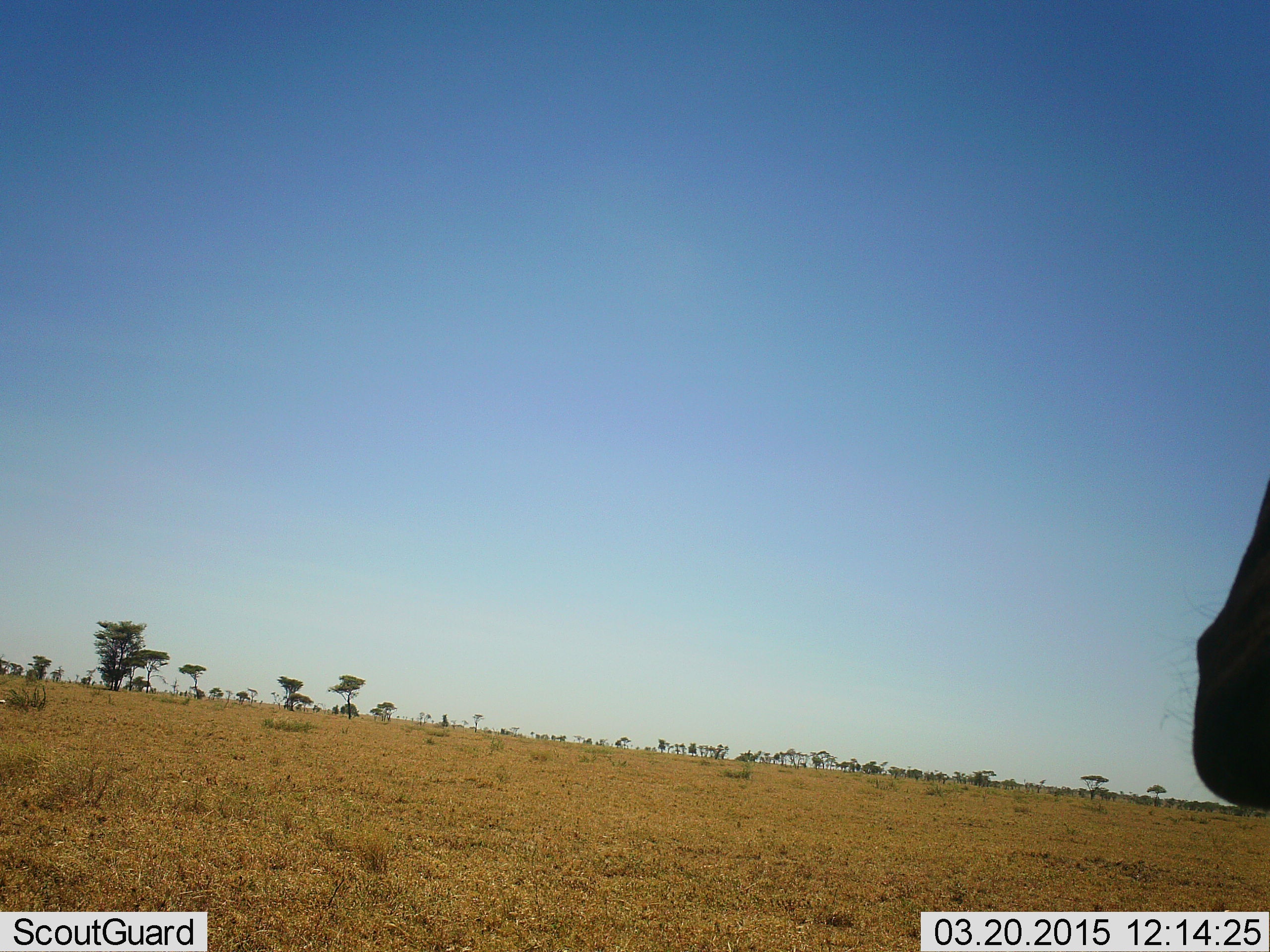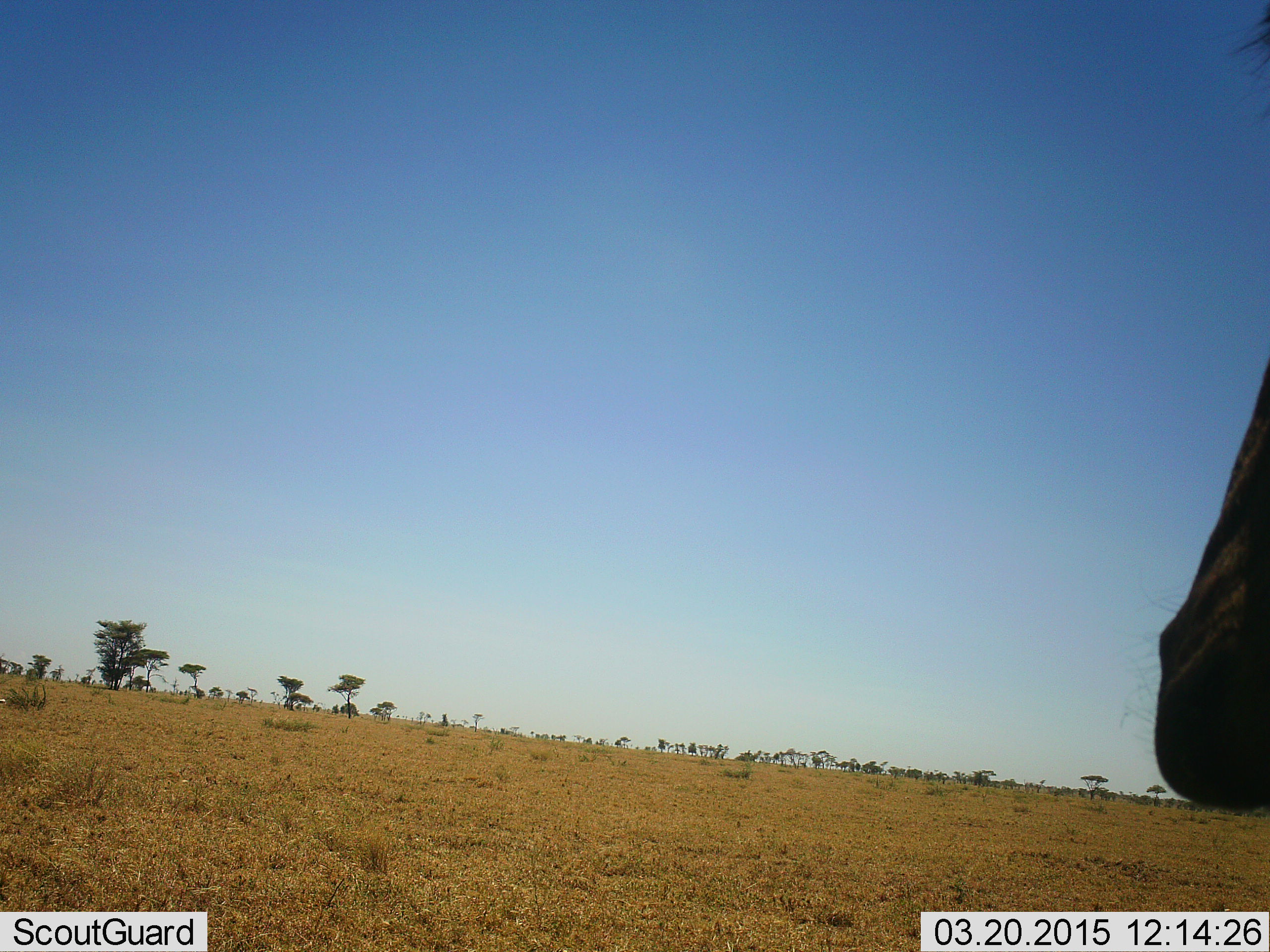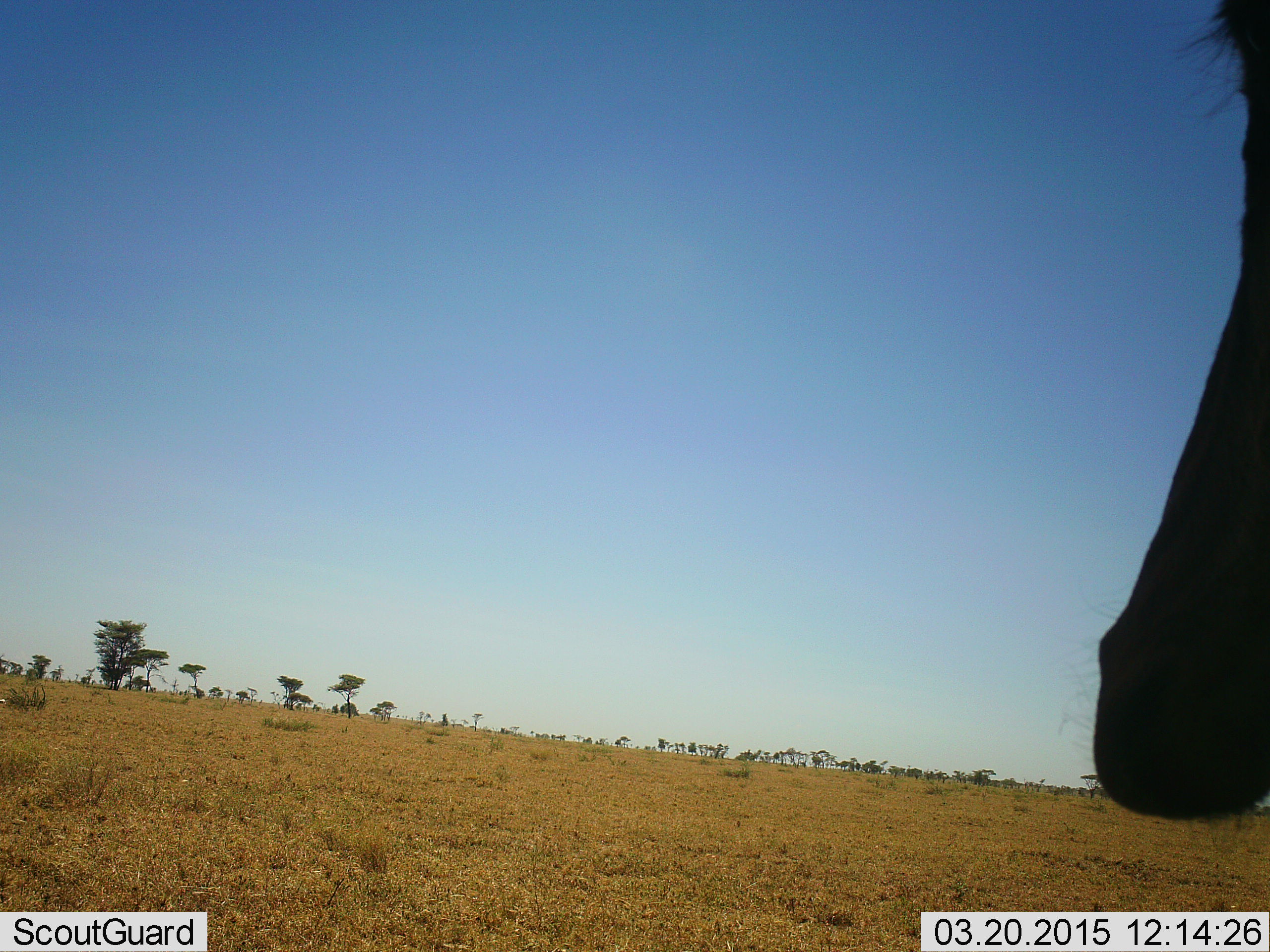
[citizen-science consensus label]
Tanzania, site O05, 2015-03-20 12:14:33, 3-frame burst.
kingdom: Animalia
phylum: Chordata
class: Mammalia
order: Perissodactyla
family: Equidae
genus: Equus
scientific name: Equus quagga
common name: plains zebra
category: zebra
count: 1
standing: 80%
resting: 0%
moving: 30%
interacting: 0%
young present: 0%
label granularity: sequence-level